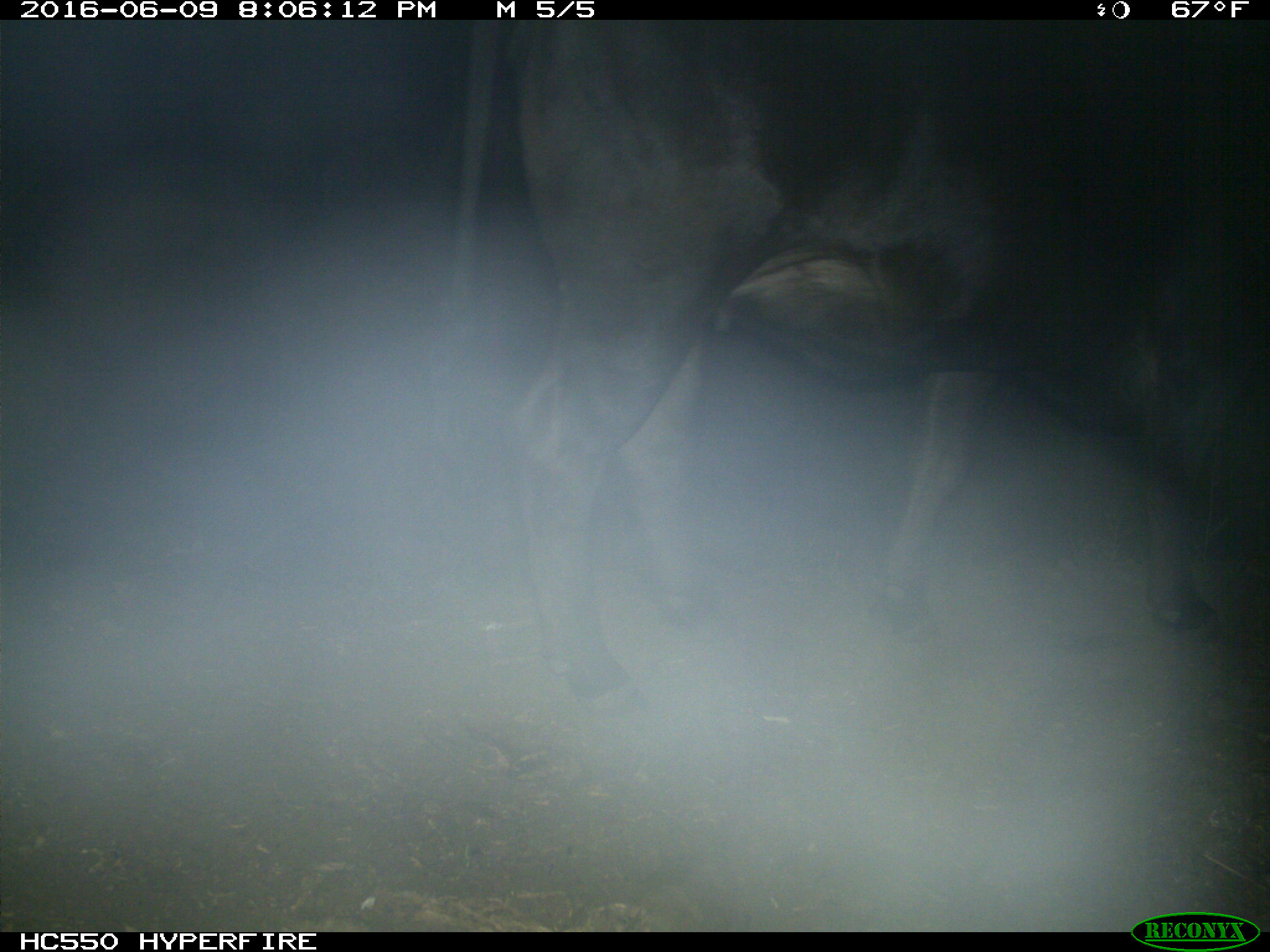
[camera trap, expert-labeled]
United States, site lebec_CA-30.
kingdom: Animalia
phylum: Chordata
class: Mammalia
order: Artiodactyla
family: Bovidae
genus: Bos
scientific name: Bos taurus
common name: domestic cow